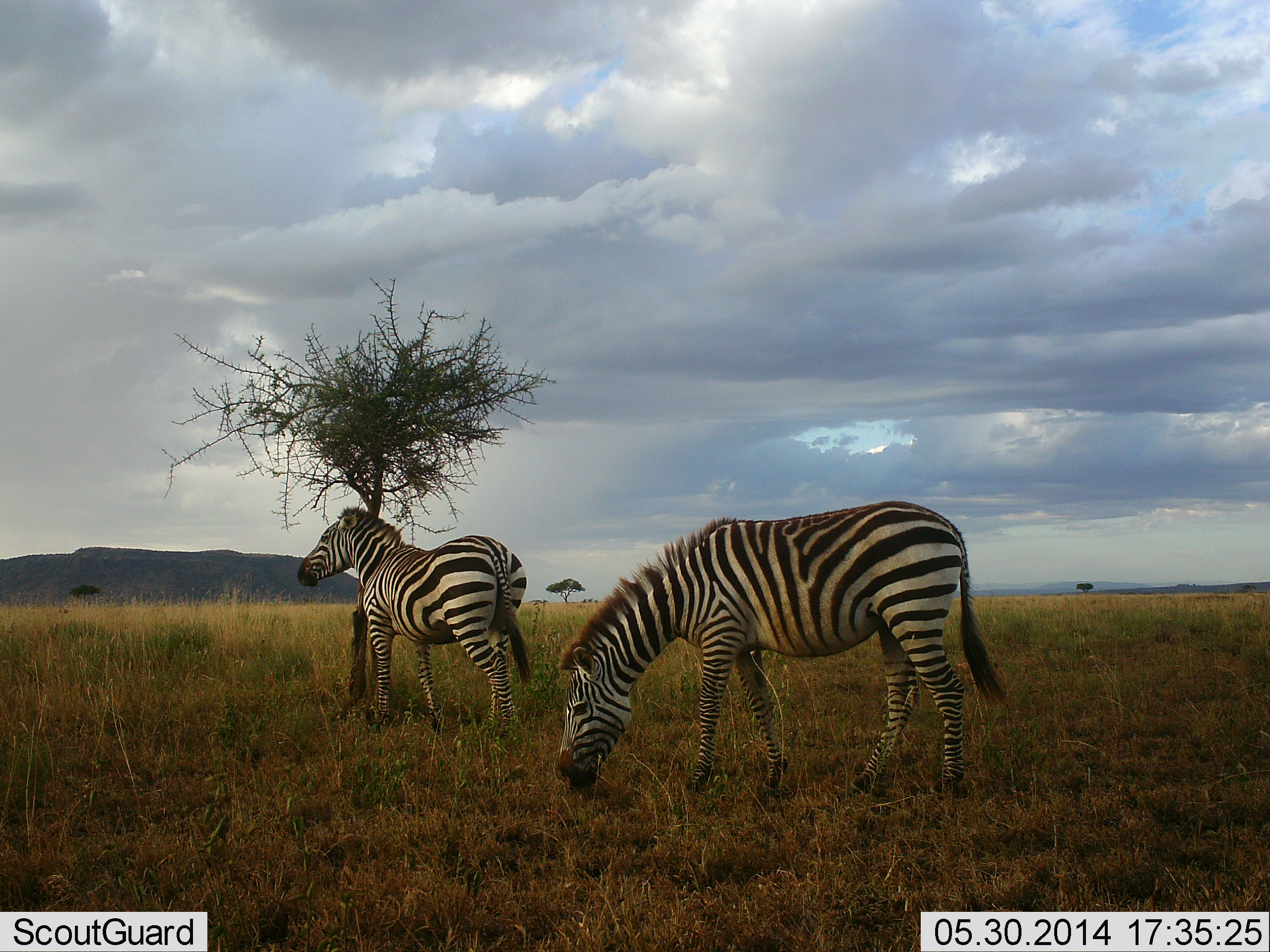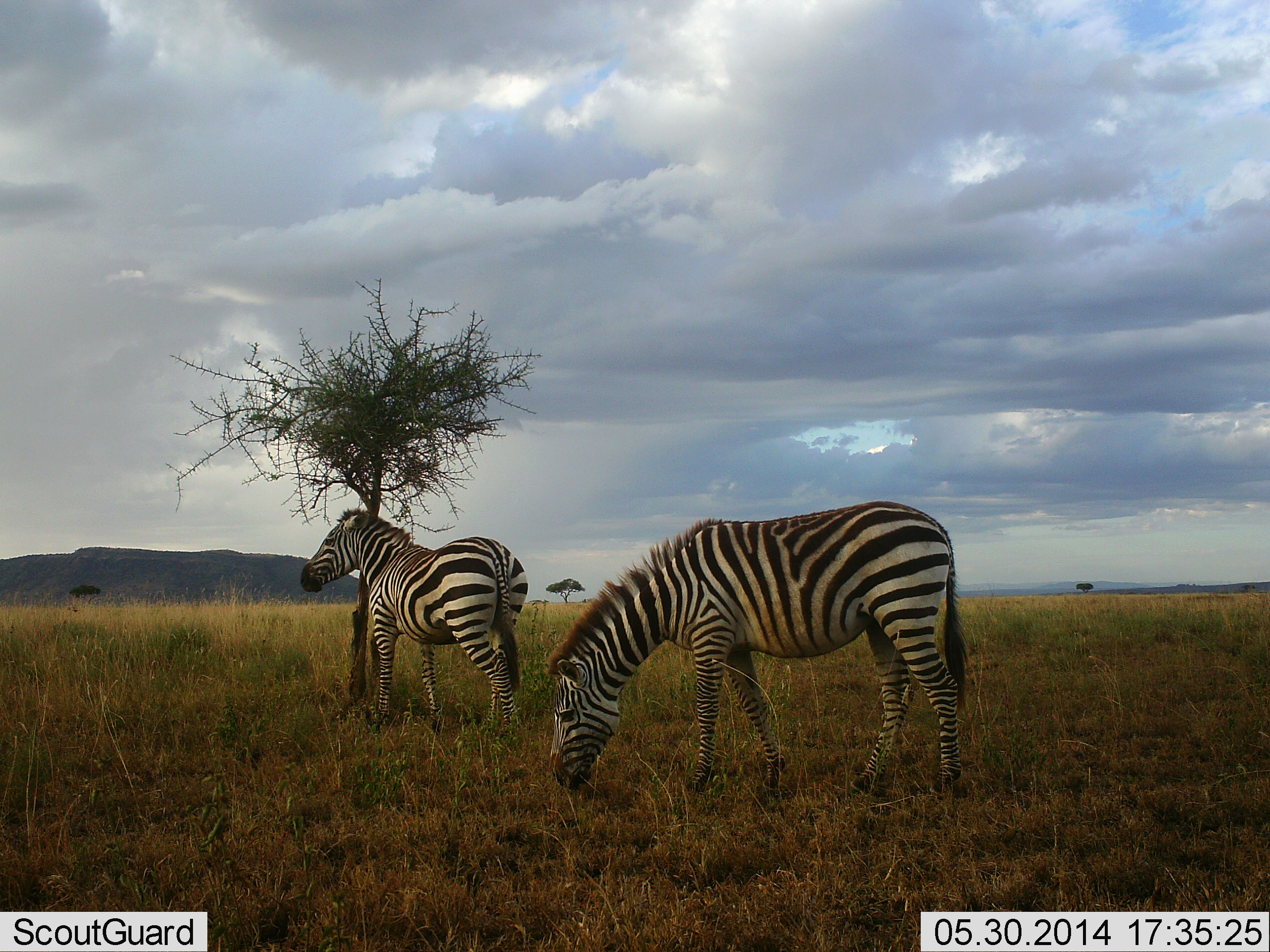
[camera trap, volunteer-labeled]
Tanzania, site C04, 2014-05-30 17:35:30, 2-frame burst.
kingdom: Animalia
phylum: Chordata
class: Mammalia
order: Perissodactyla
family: Equidae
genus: Equus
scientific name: Equus quagga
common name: plains zebra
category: zebra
Zebra (plains zebra) (Equus quagga), count 2. Behavior (volunteer vote fractions): standing 80%, resting 0%, moving 0%, interacting 20%. Young present (vote fraction): 0%. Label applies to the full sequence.